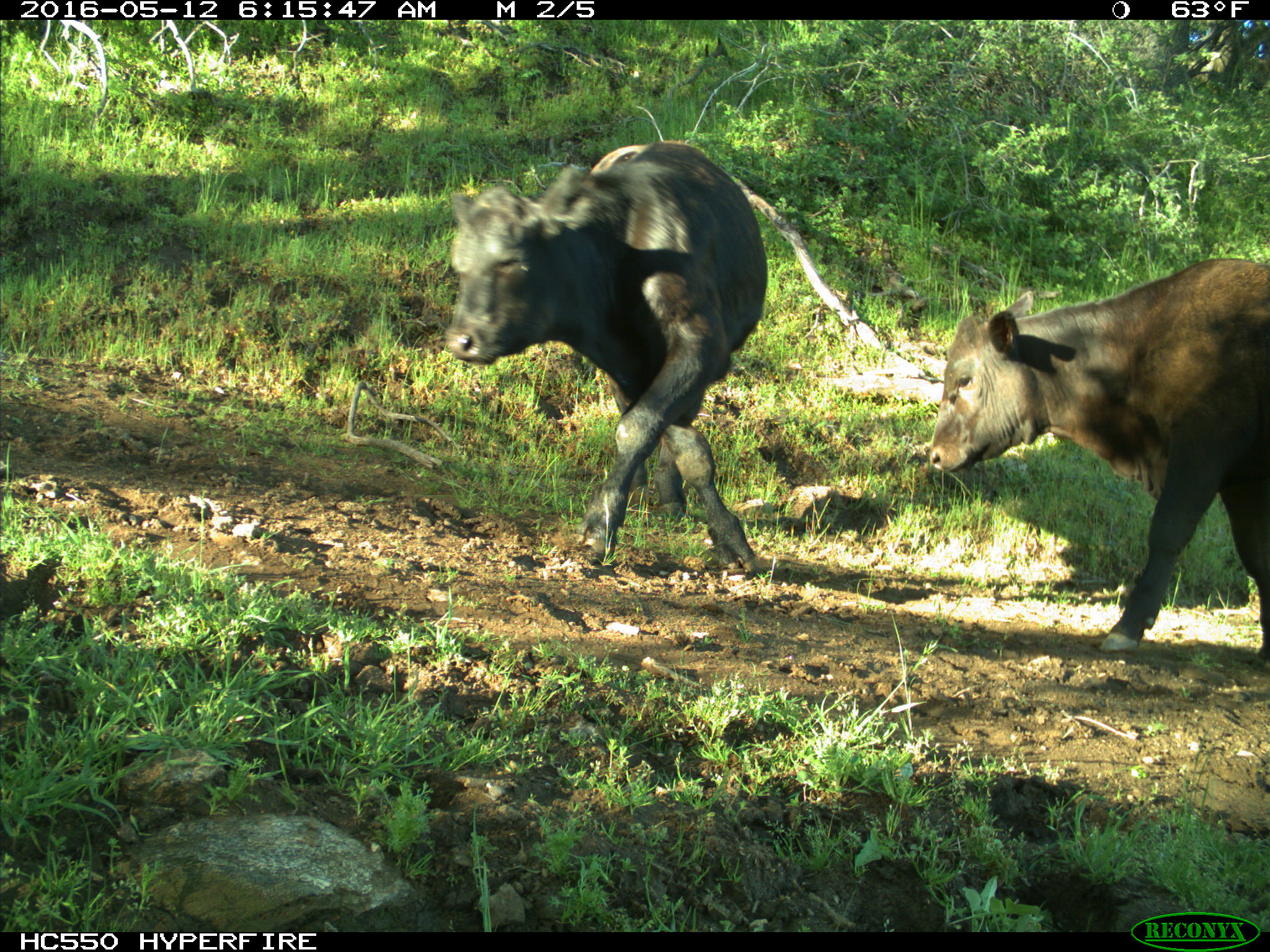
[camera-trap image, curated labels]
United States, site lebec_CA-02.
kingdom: Animalia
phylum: Chordata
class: Mammalia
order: Artiodactyla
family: Bovidae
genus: Bos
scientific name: Bos taurus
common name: domestic cow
Bos taurus (domestic cow).